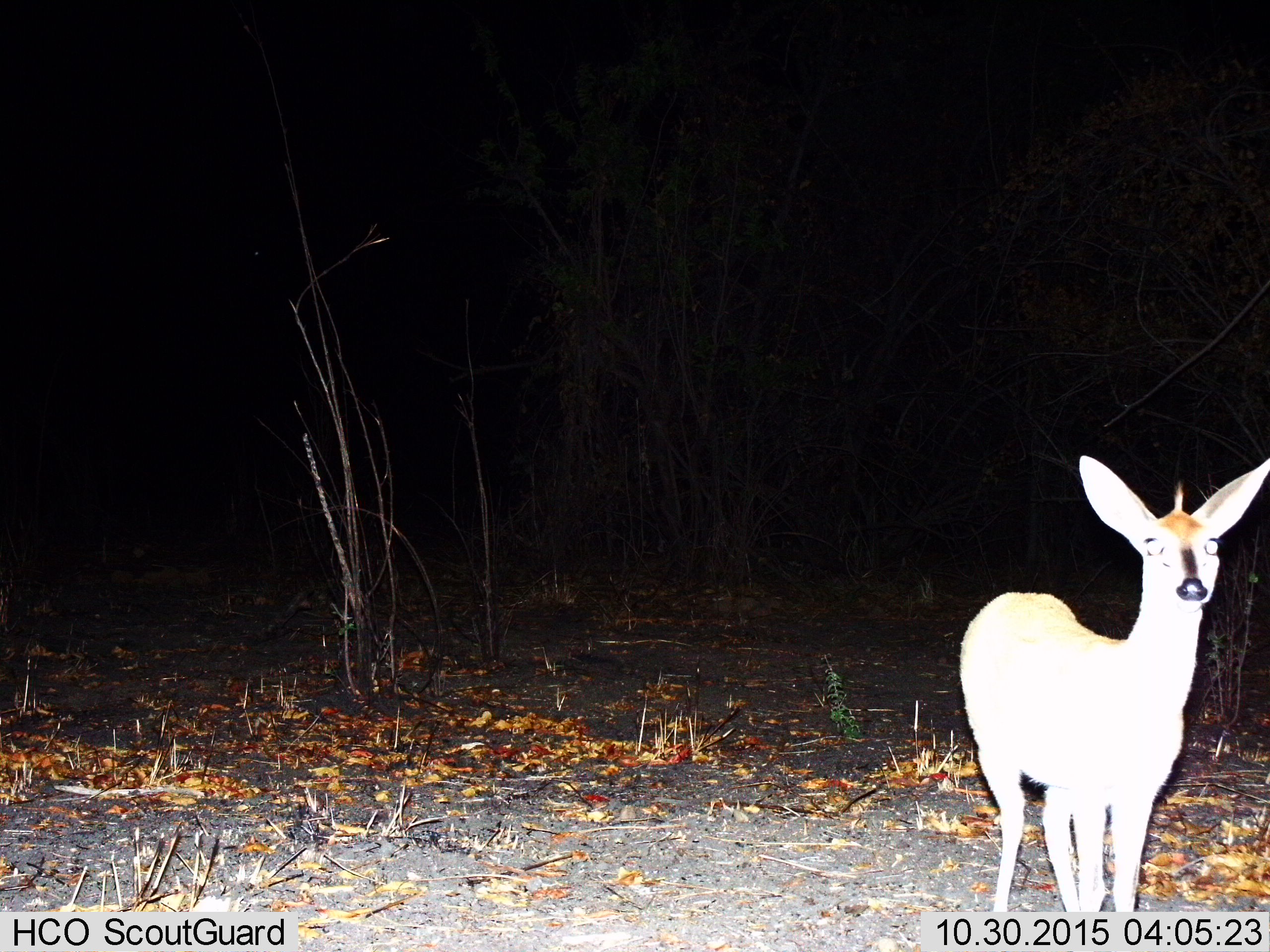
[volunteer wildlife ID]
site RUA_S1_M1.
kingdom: Animalia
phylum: Chordata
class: Mammalia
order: Artiodactyla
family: Bovidae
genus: Sylvicapra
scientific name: Sylvicapra grimmia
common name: common duiker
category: duikercommongrey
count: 1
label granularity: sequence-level